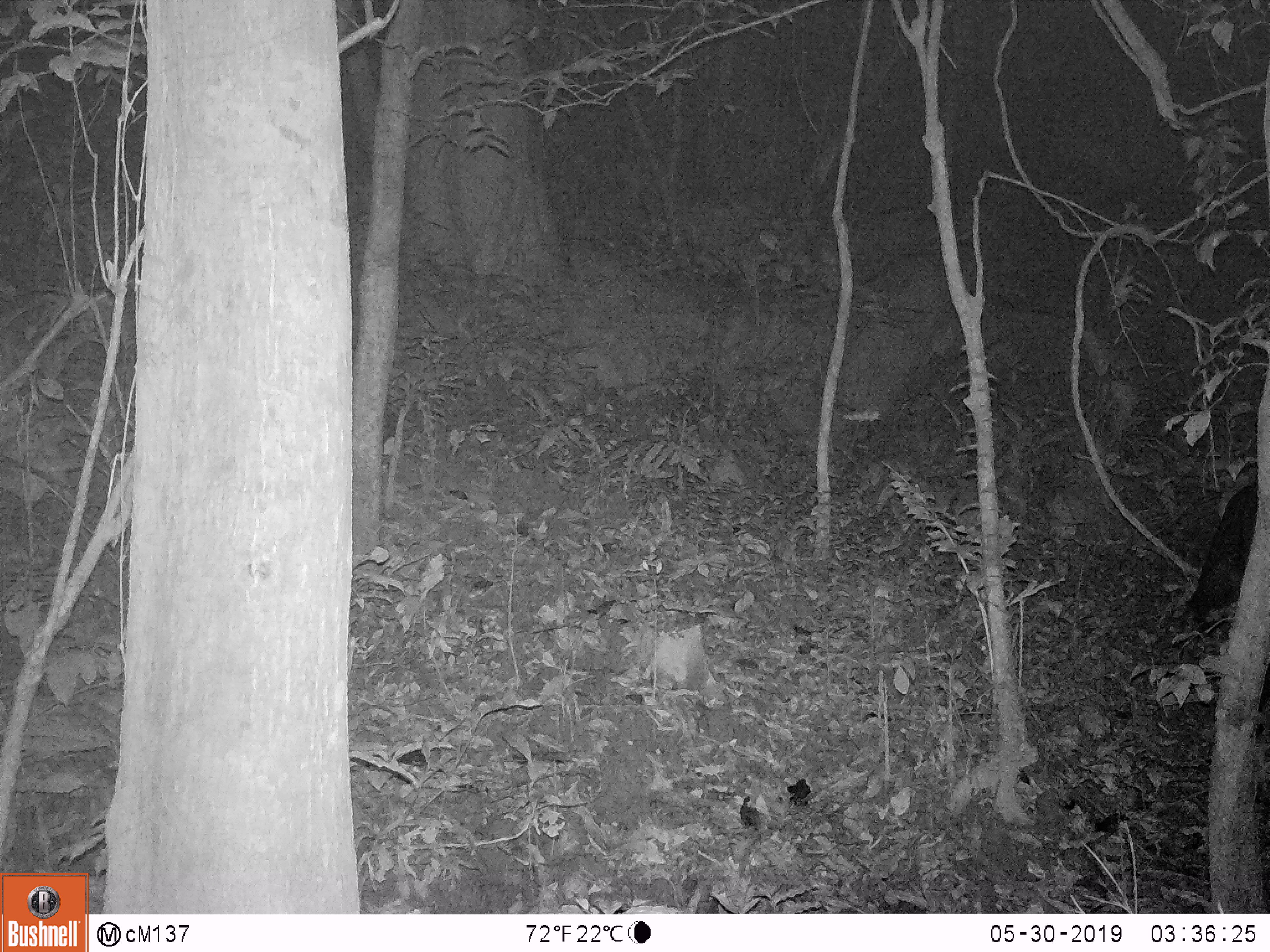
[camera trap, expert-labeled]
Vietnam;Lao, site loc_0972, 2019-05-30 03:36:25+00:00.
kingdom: Animalia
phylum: Chordata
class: Mammalia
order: Artiodactyla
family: Bovidae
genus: Capricornis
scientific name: Capricornis sumatraensis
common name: chinese serow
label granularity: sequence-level